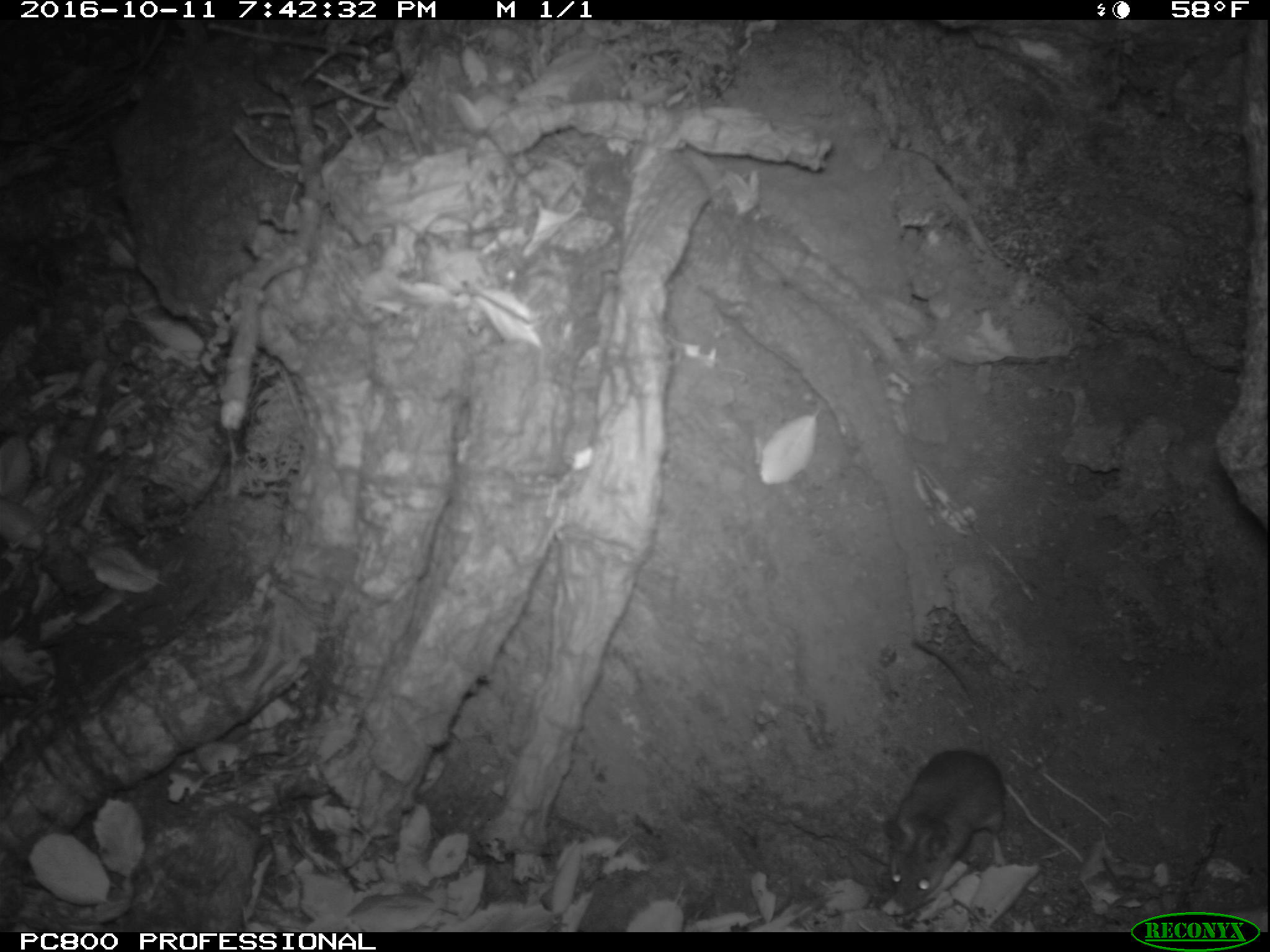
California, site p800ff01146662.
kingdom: Animalia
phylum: Chordata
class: Mammalia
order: Rodentia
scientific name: Rodentia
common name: rodent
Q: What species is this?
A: Rodent (Rodentia).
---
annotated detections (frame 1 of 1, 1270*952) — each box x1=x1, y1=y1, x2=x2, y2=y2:
rodent: x1=882, y1=749, x2=1005, y2=912